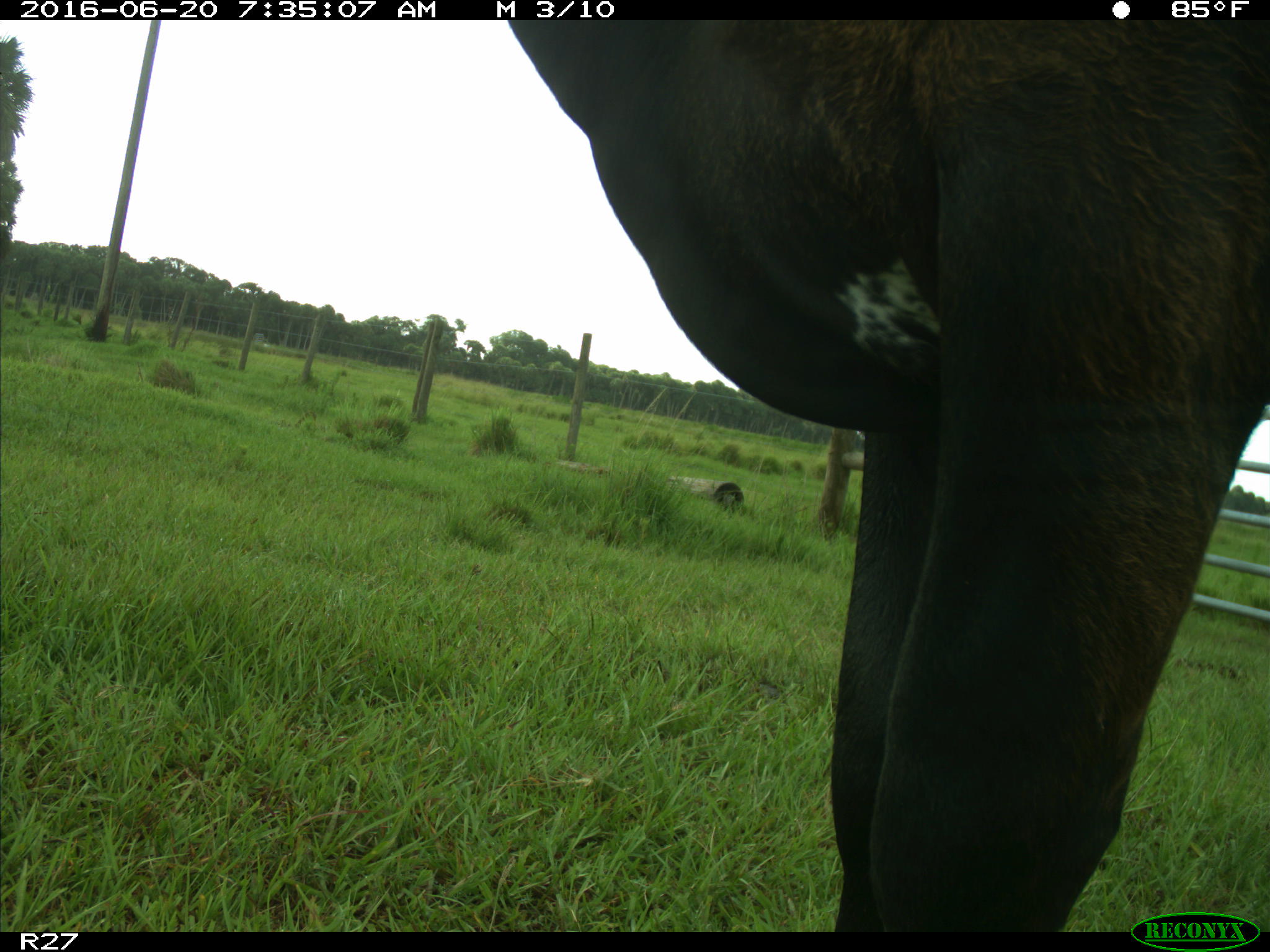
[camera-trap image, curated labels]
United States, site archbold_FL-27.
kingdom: Animalia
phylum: Chordata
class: Mammalia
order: Artiodactyla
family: Bovidae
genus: Bos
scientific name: Bos taurus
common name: domestic cow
Bos taurus (domestic cow).